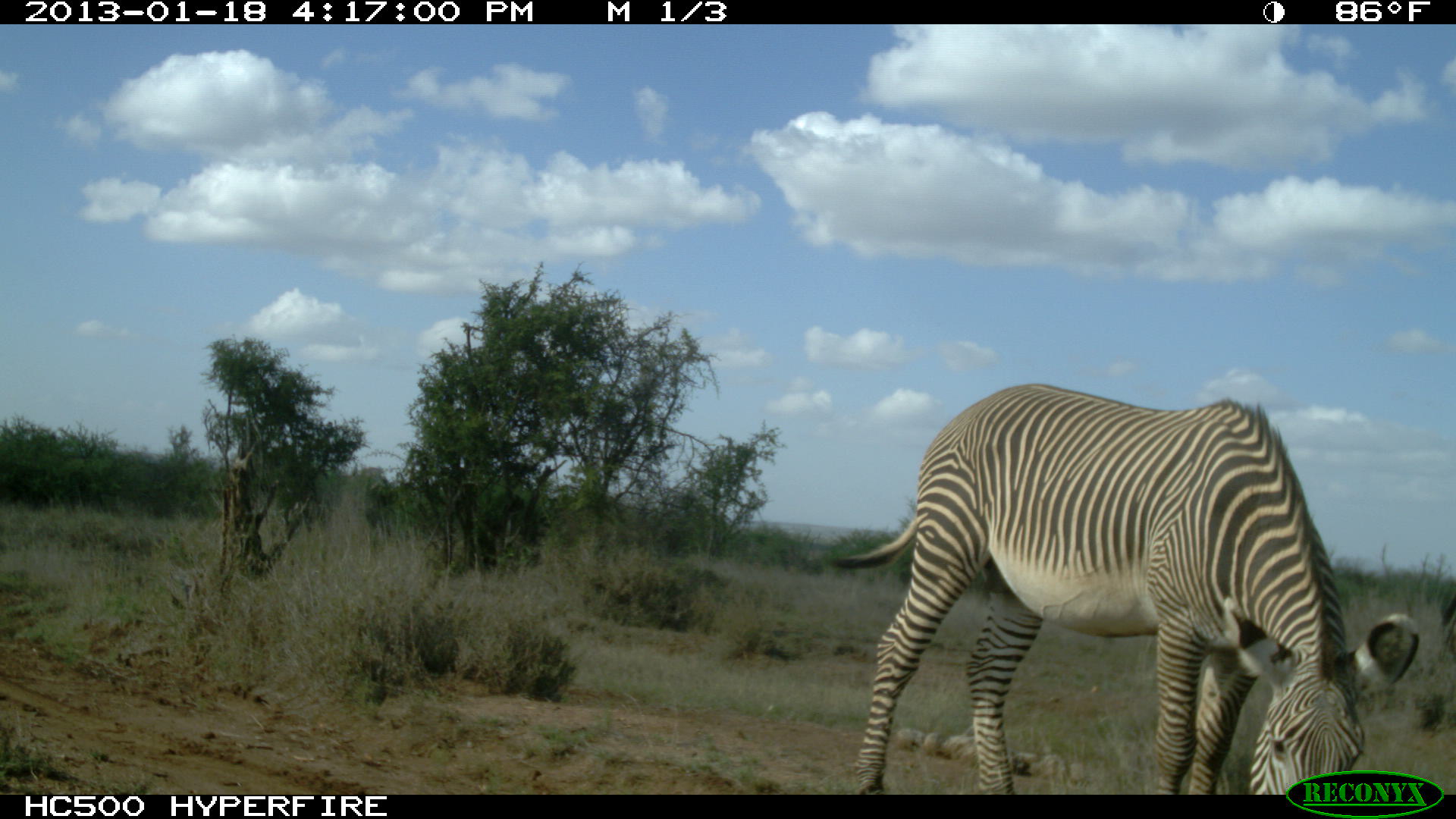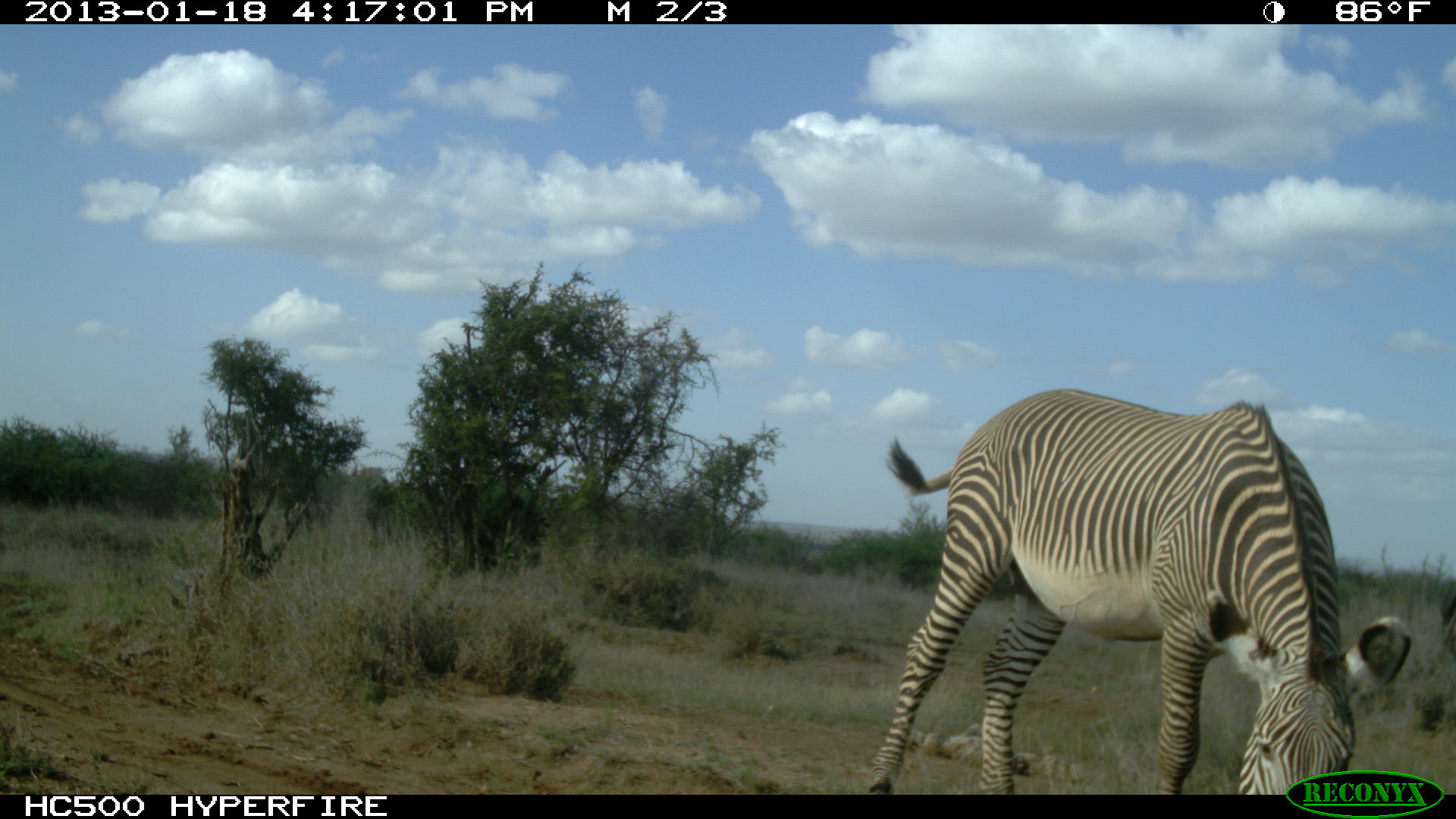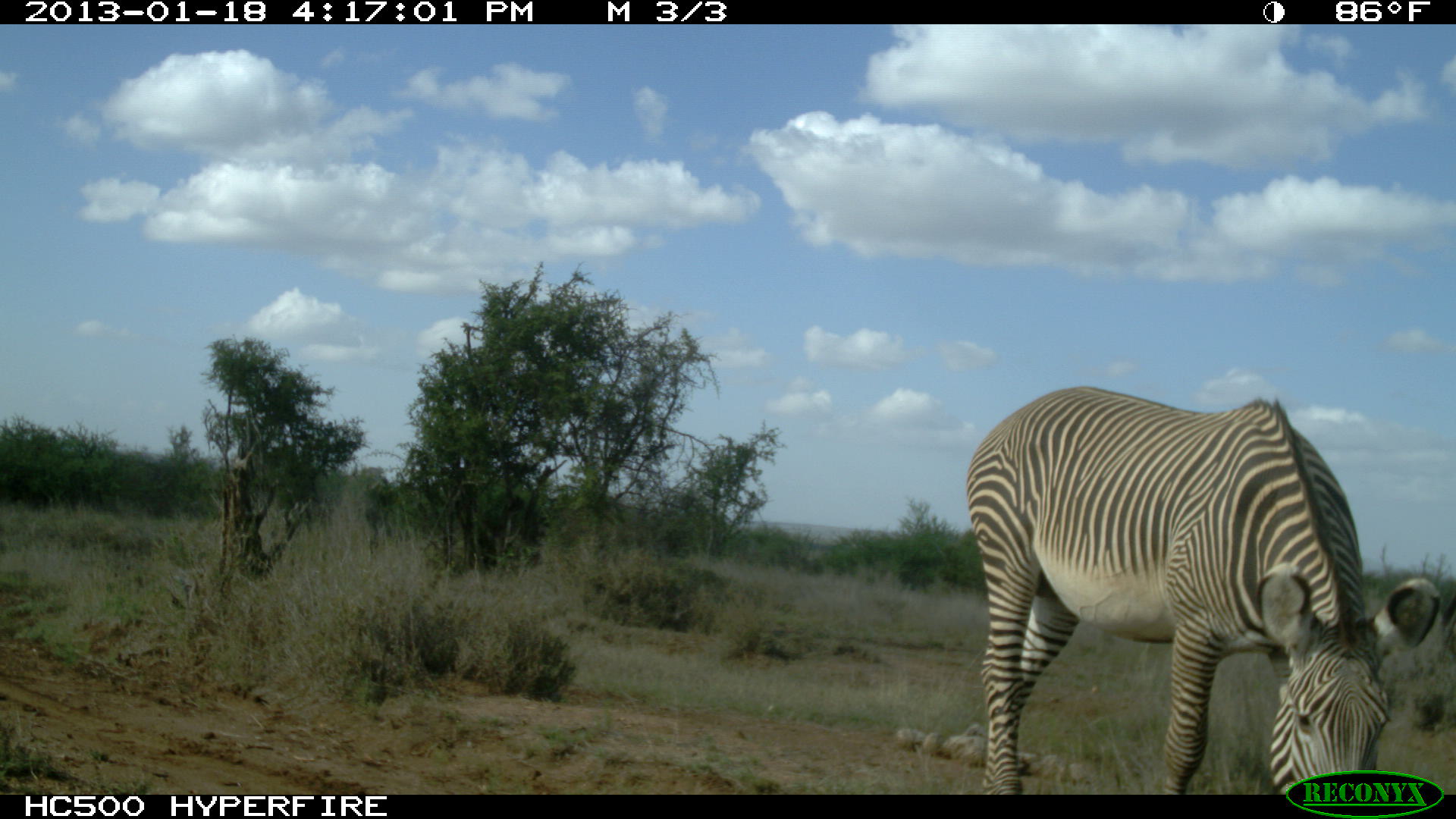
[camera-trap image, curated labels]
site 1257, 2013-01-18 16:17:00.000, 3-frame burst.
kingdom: Animalia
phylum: Chordata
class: Mammalia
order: Perissodactyla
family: Equidae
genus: Equus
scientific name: Equus grevyi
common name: grévy's zebra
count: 1